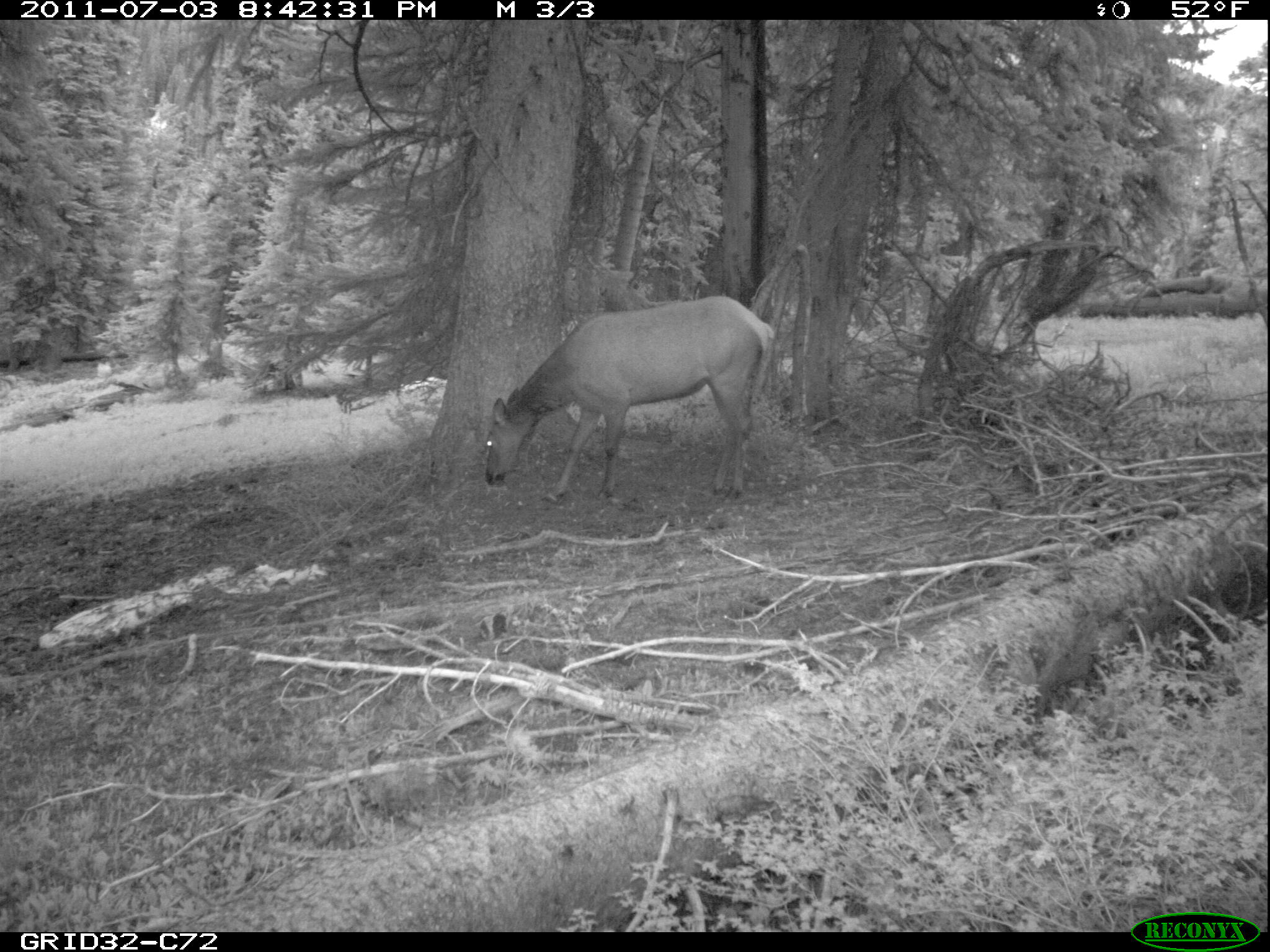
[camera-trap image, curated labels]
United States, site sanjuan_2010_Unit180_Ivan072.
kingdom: Animalia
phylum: Chordata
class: Mammalia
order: Artiodactyla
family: Cervidae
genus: Cervus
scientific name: Cervus elaphus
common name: red deer